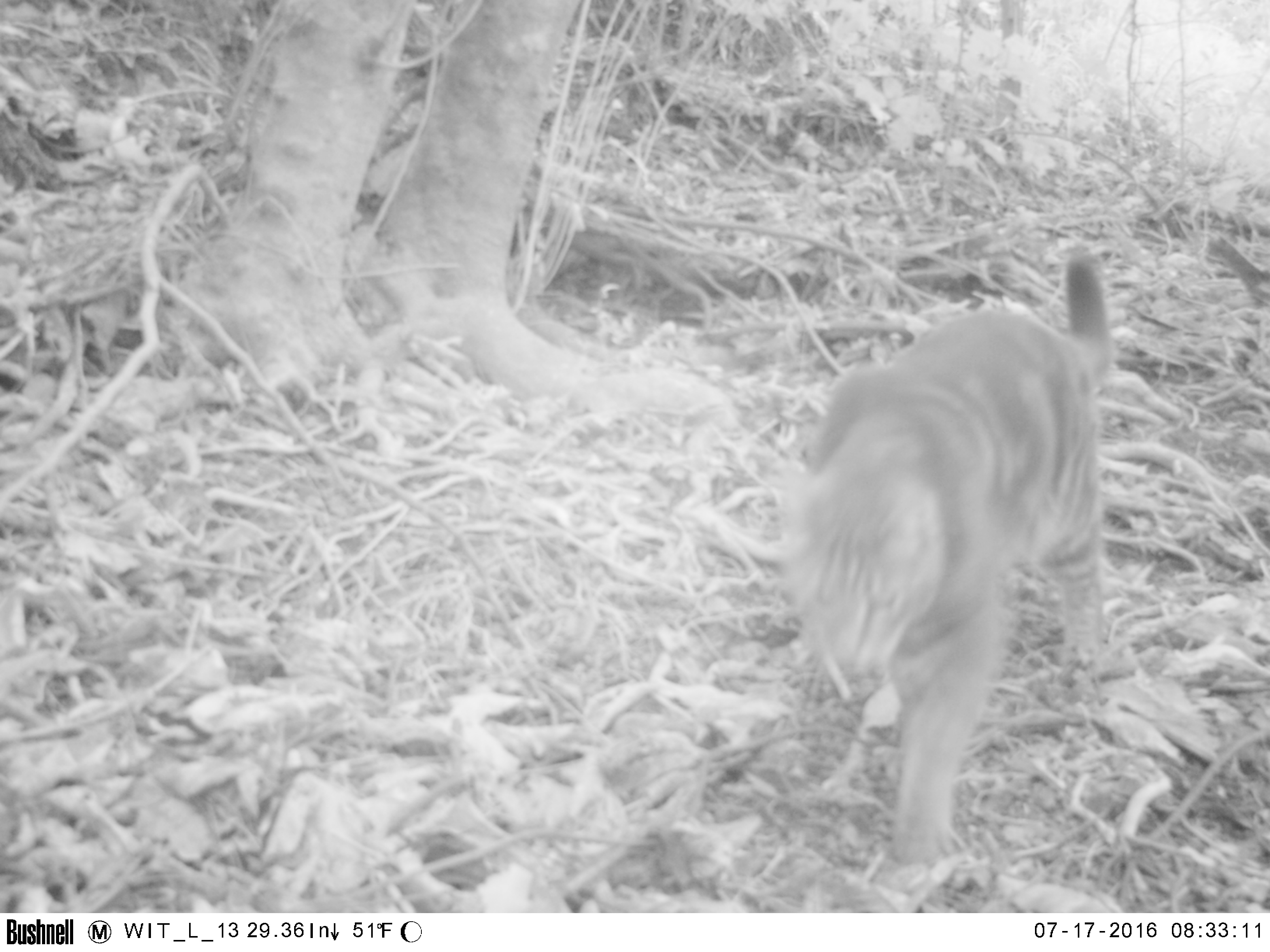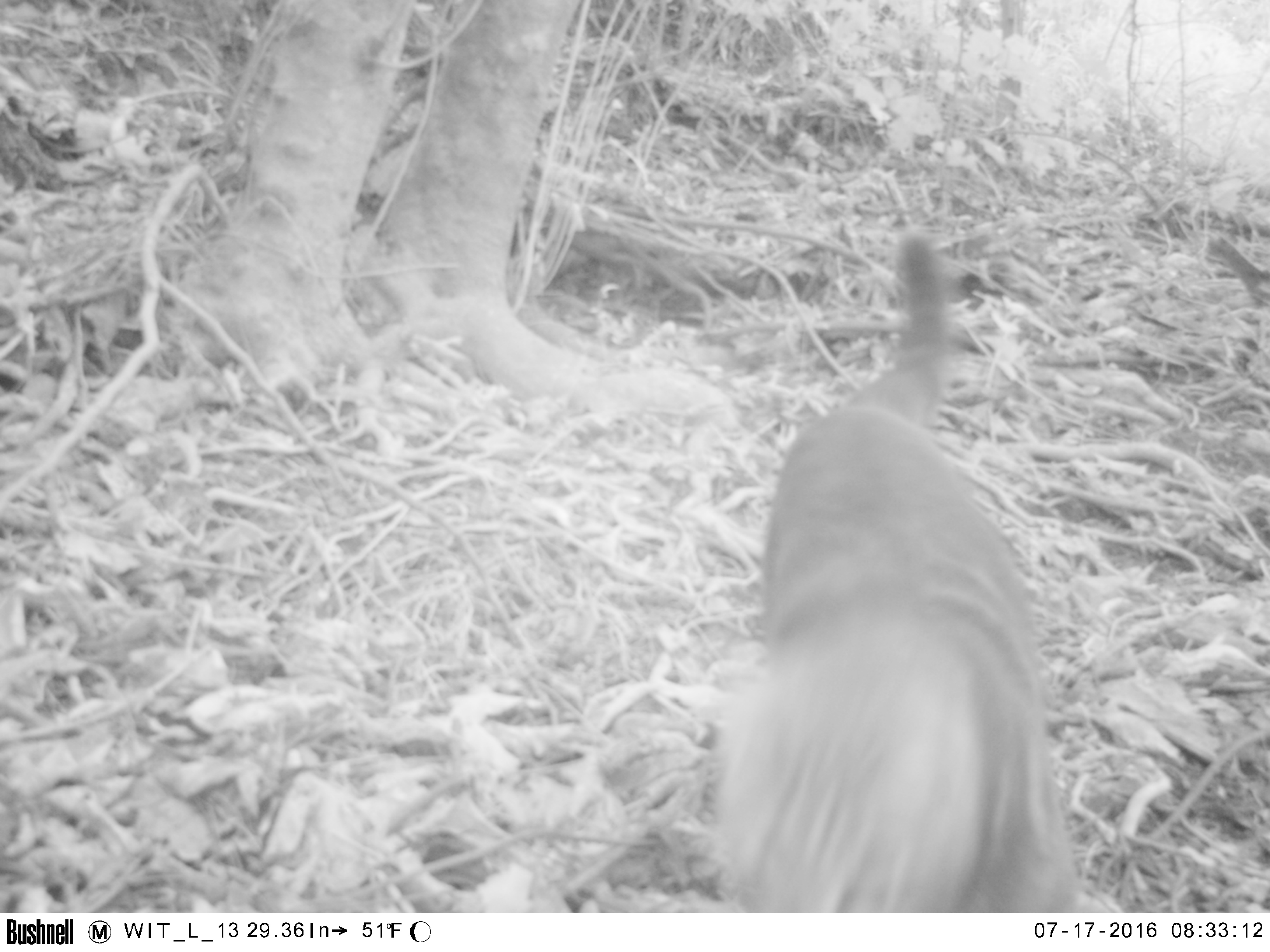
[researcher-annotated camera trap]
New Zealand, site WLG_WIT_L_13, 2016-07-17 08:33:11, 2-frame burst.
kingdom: Animalia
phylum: Chordata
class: Mammalia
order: Carnivora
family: Felidae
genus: Felis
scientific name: Felis catus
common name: domestic cat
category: cat